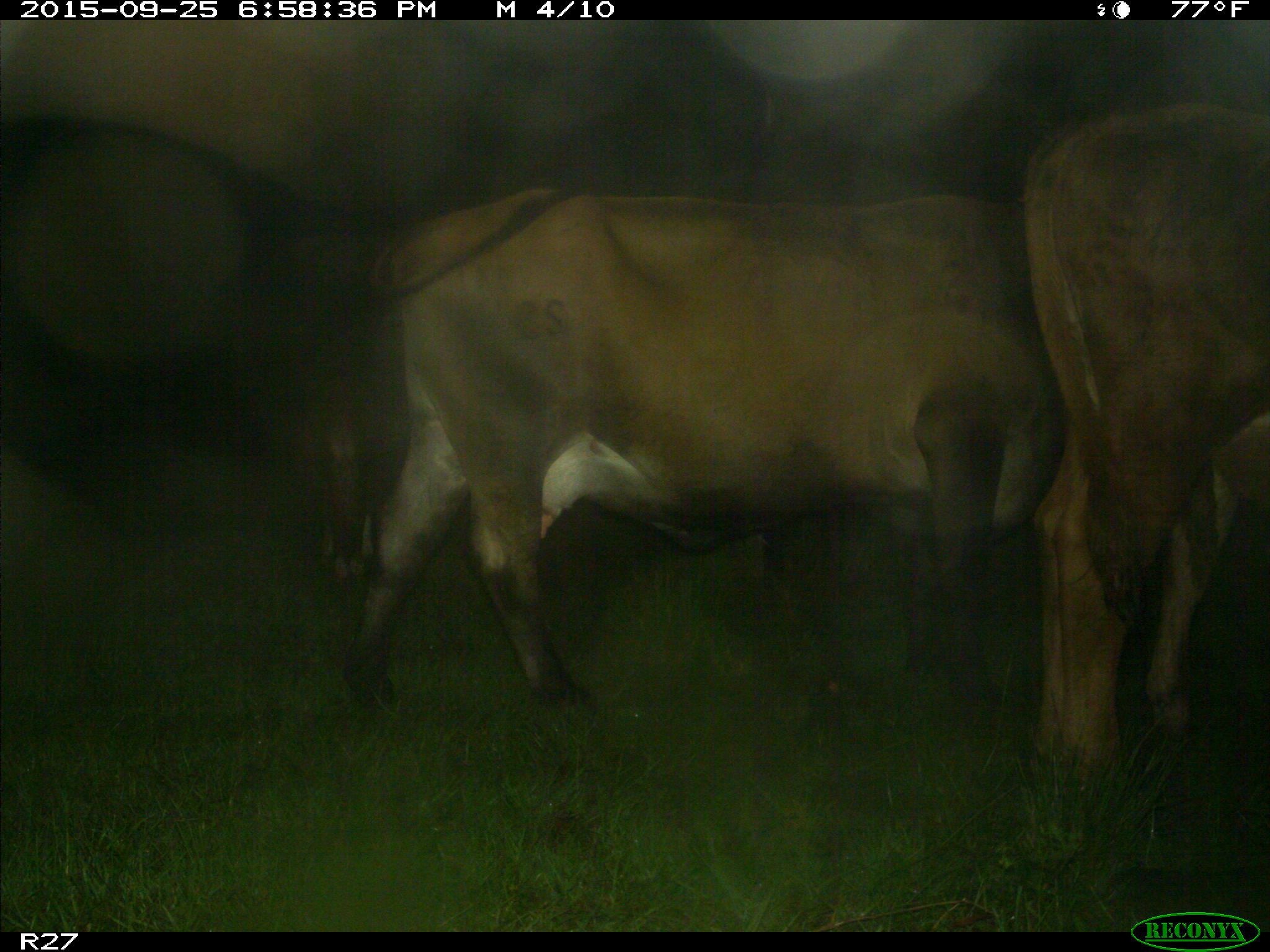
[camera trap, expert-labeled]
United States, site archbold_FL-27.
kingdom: Animalia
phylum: Chordata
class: Mammalia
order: Artiodactyla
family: Bovidae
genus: Bos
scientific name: Bos taurus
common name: domestic cow